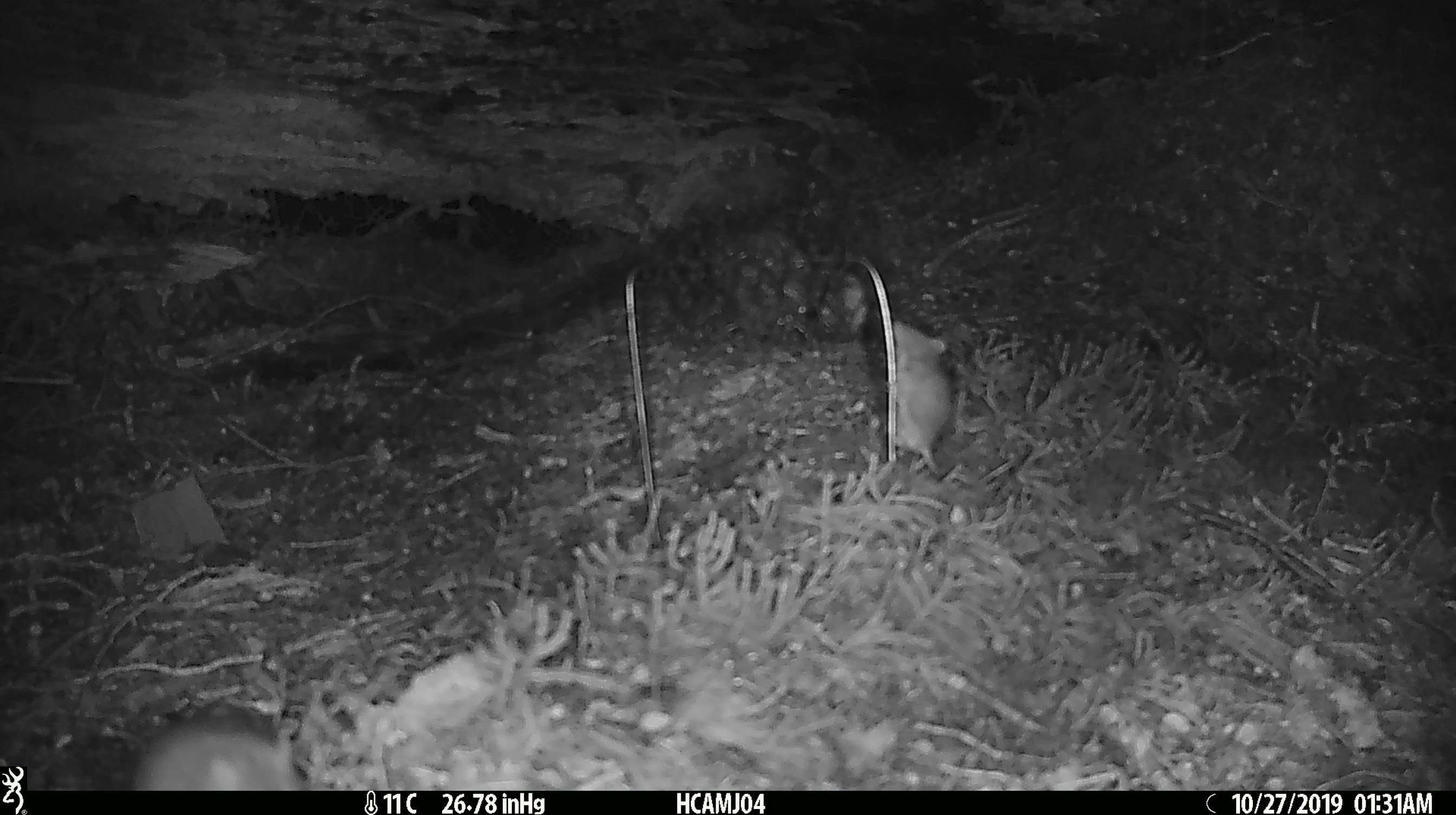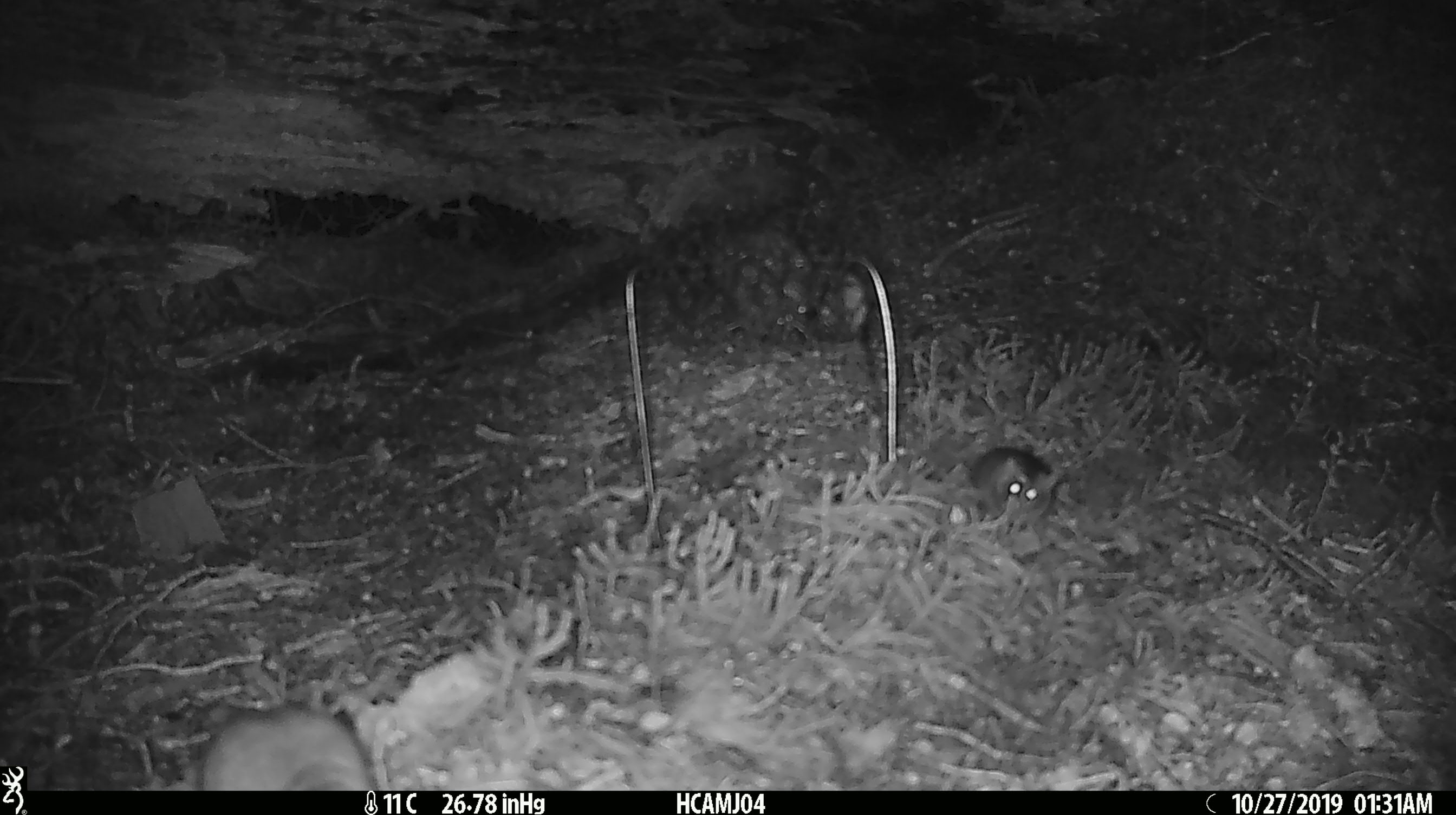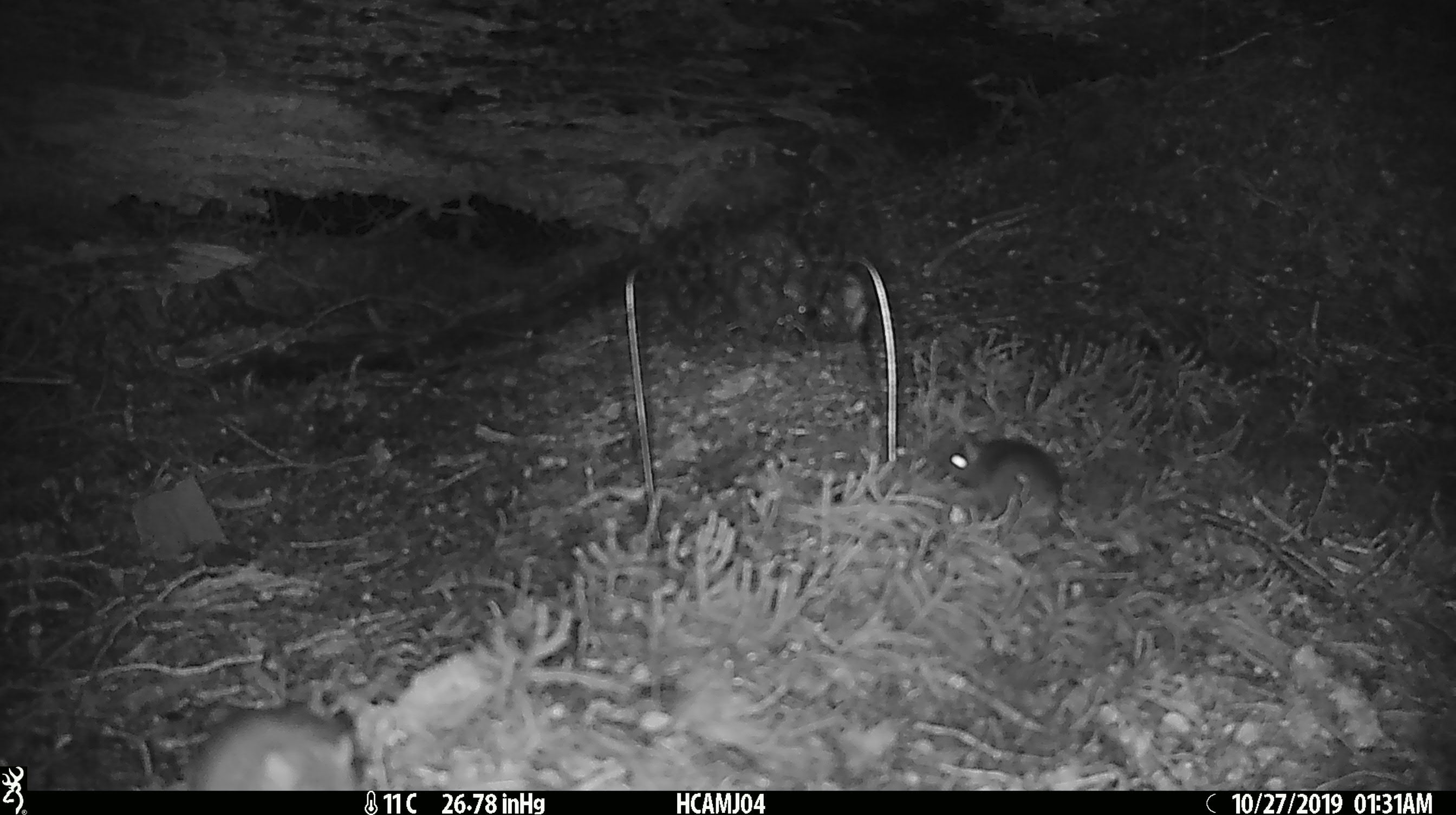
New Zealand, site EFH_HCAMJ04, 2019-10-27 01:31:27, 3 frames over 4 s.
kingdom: Animalia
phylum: Chordata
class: Mammalia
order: Rodentia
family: Muridae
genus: Mus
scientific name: Mus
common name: mouse